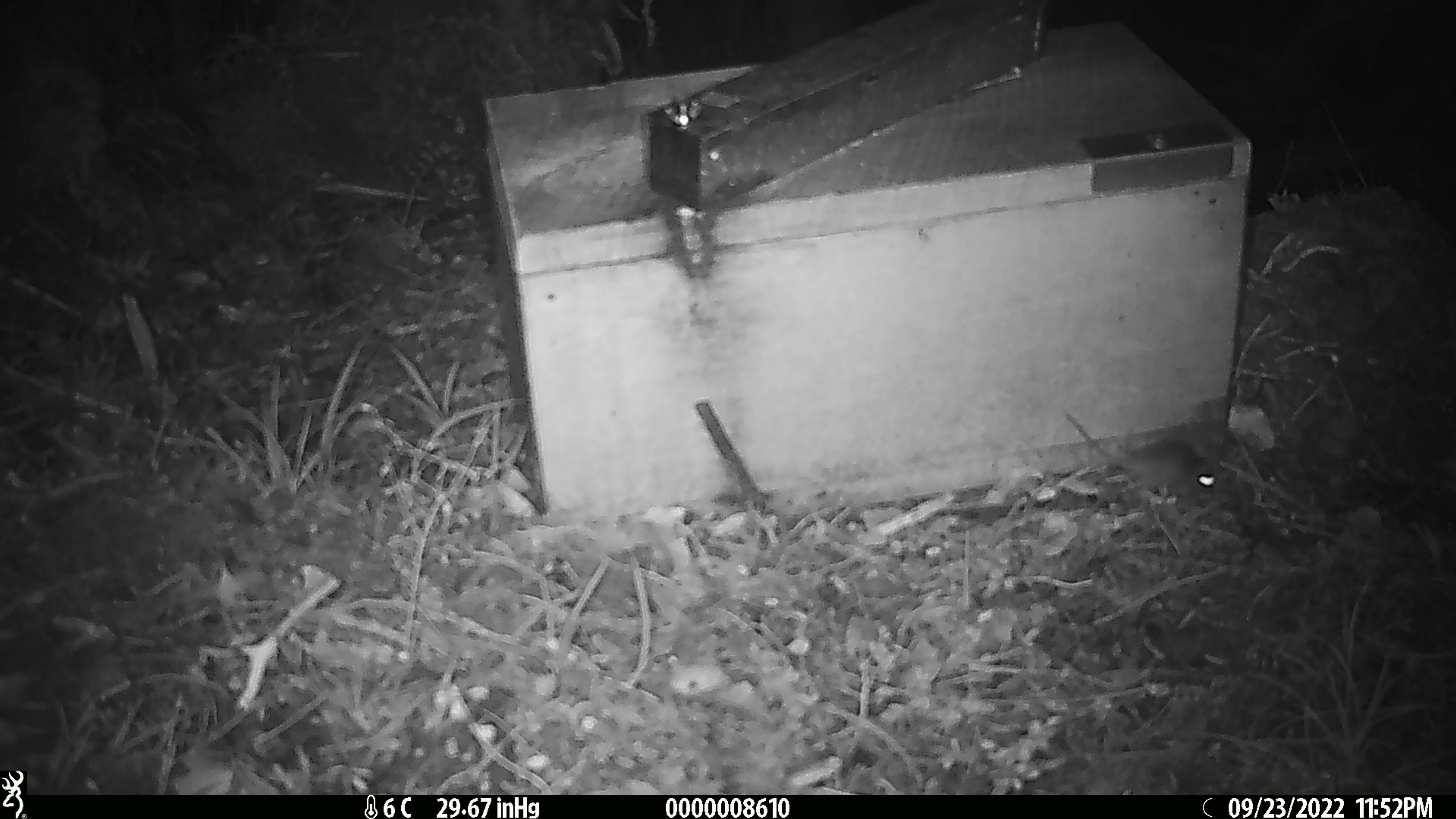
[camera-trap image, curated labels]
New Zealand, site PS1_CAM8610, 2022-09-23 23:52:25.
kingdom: Animalia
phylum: Chordata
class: Mammalia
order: Rodentia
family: Muridae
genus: Mus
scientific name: Mus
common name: mouse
Mouse (Mus).